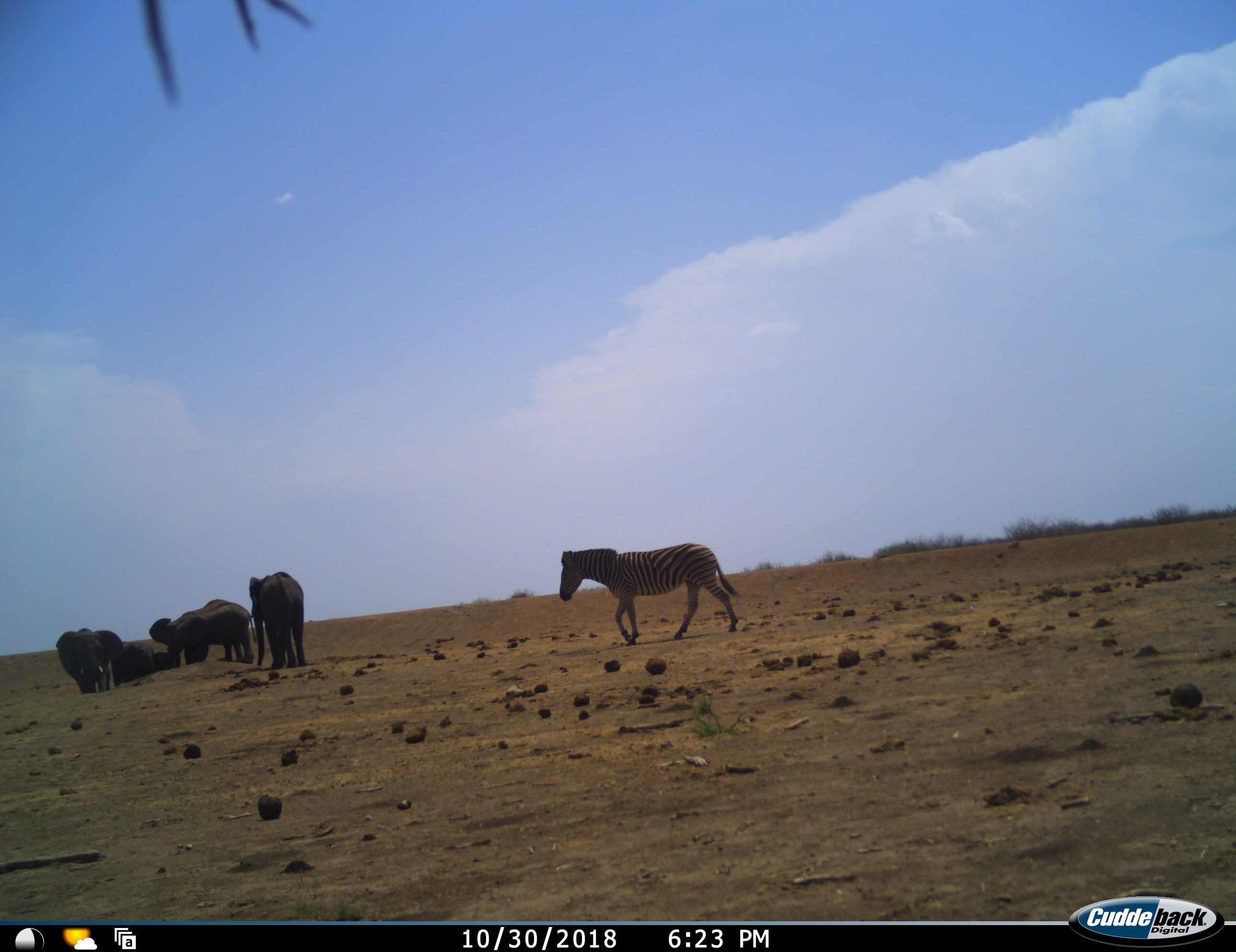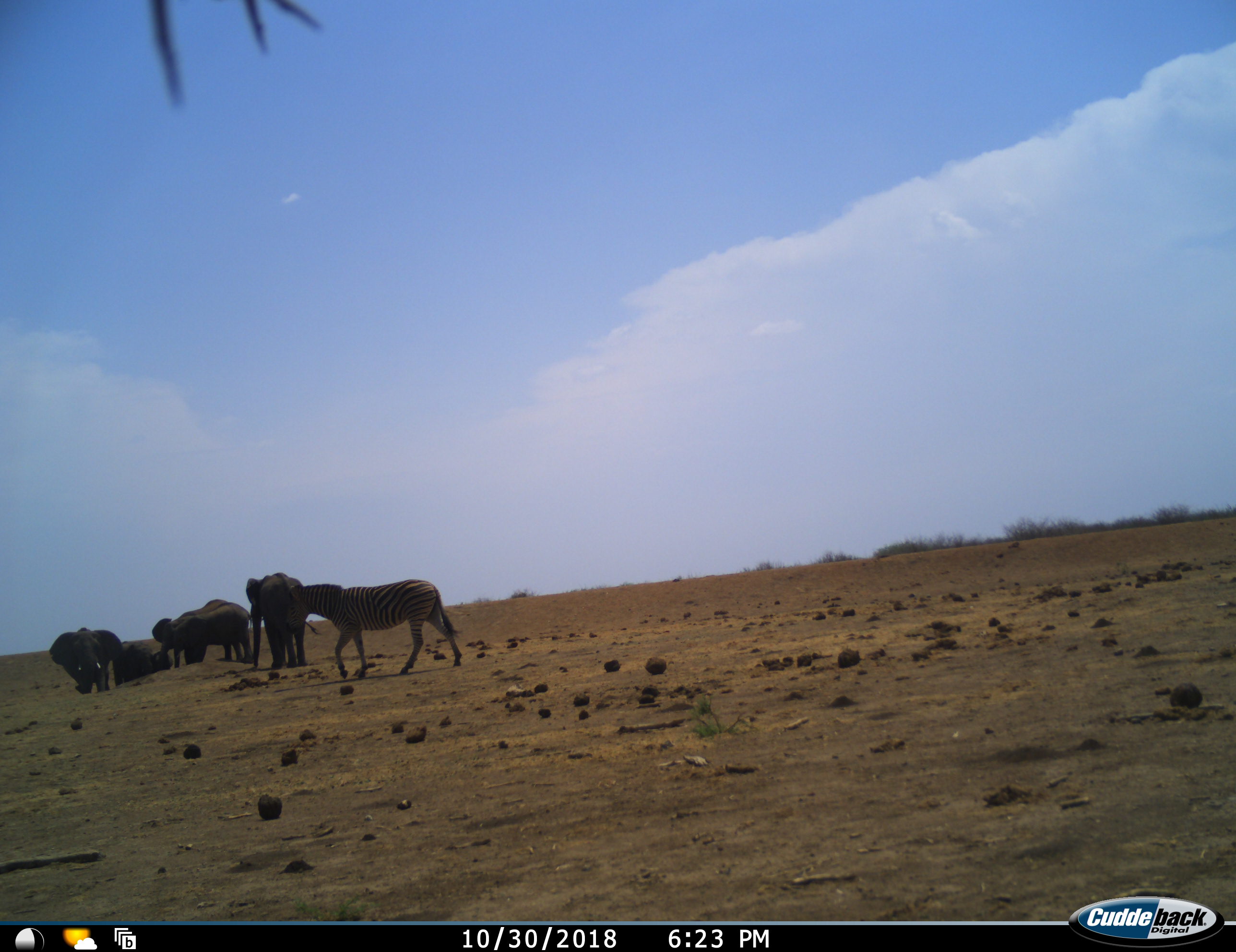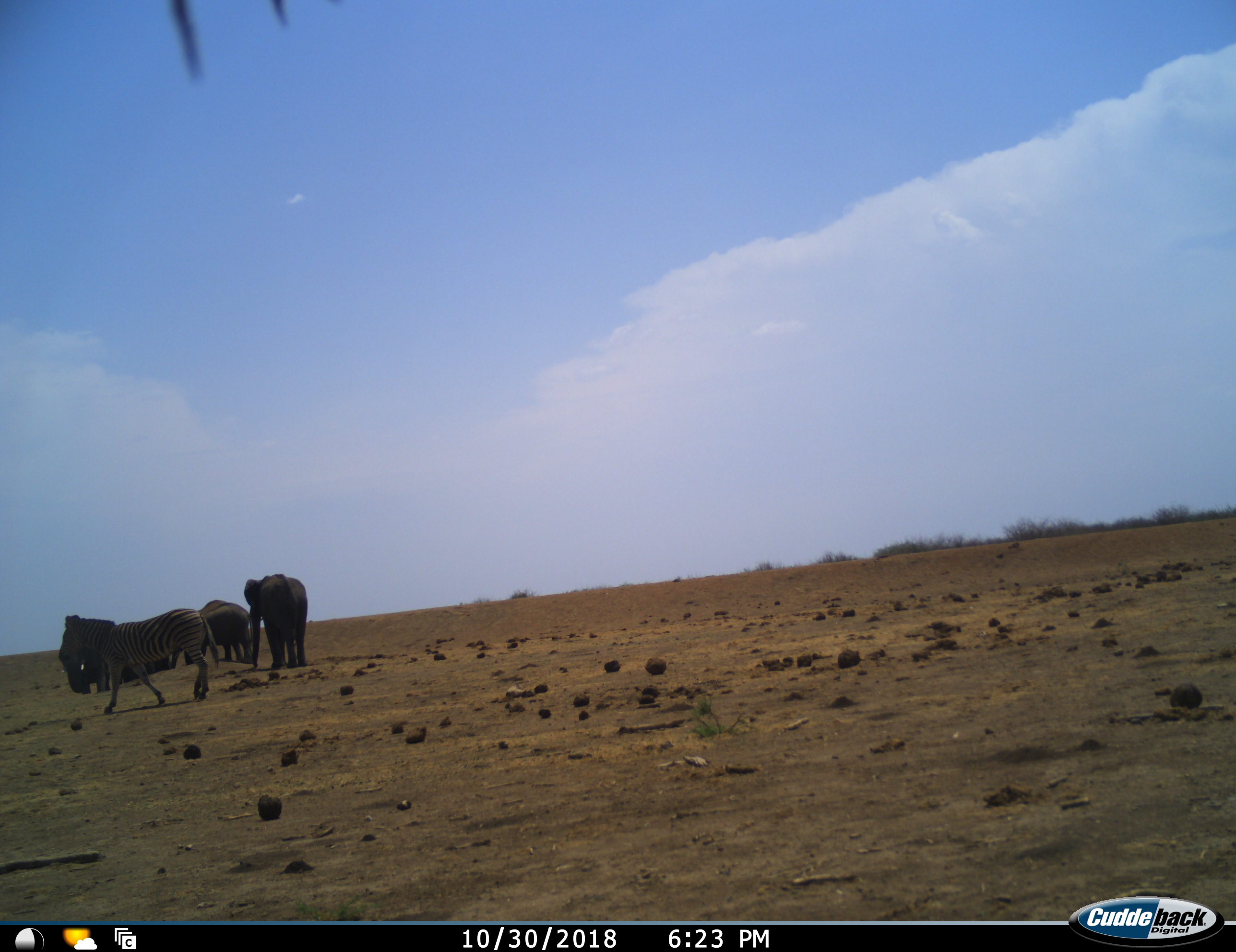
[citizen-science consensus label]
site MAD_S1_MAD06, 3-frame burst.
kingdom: Animalia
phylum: Chordata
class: Mammalia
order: Proboscidea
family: Elephantidae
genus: Loxodonta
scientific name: Loxodonta africana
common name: african bush elephant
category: elephant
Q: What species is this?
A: Elephant (african bush elephant) (Loxodonta africana).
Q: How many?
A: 5.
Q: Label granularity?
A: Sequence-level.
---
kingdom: Animalia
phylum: Chordata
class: Mammalia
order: Perissodactyla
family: Equidae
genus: Equus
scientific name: Equus quagga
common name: plains zebra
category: zebraplains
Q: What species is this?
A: Zebraplains (plains zebra) (Equus quagga).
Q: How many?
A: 1.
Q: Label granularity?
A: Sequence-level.